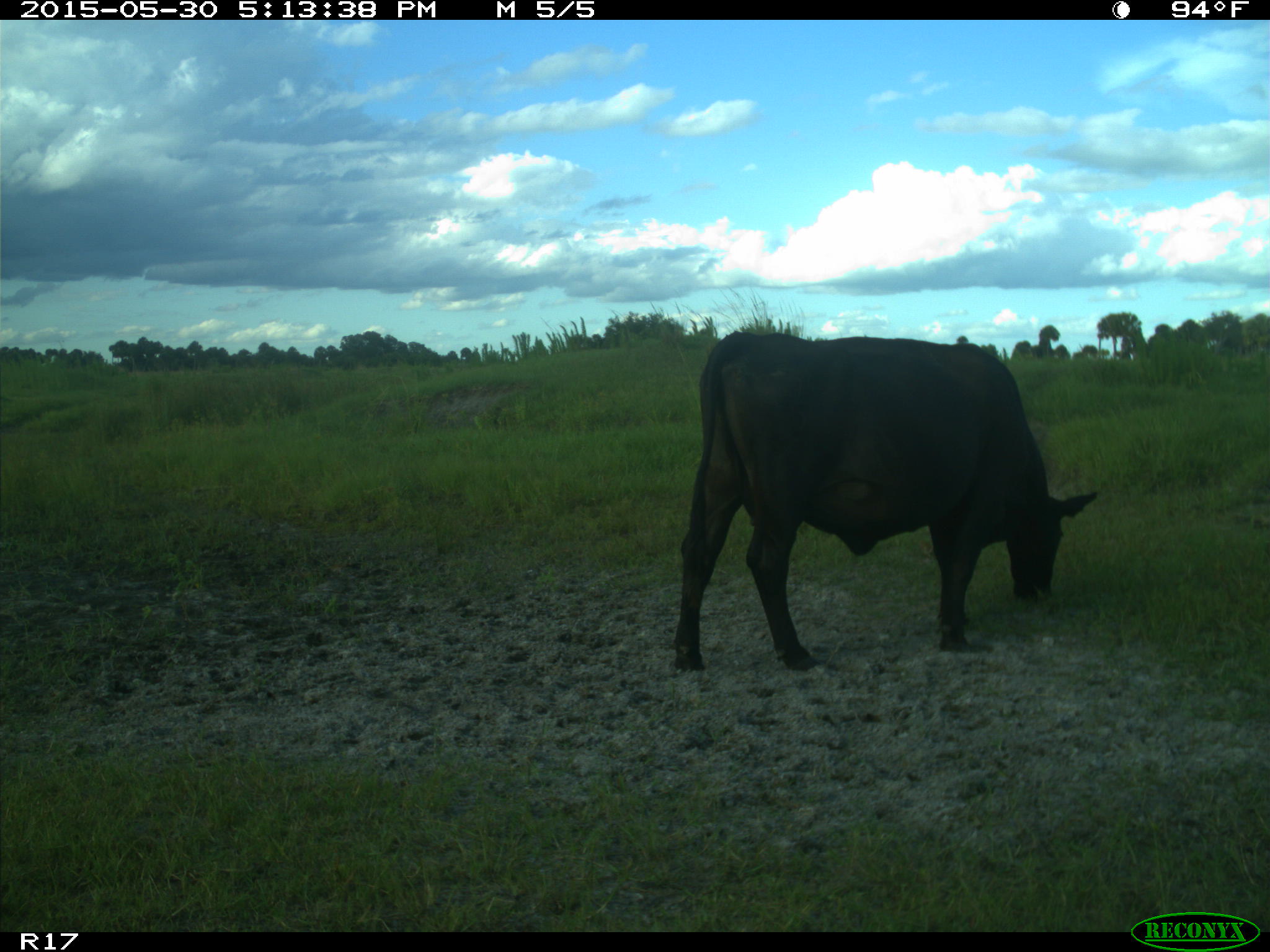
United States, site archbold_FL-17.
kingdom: Animalia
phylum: Chordata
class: Mammalia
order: Artiodactyla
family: Bovidae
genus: Bos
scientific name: Bos taurus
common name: domestic cow